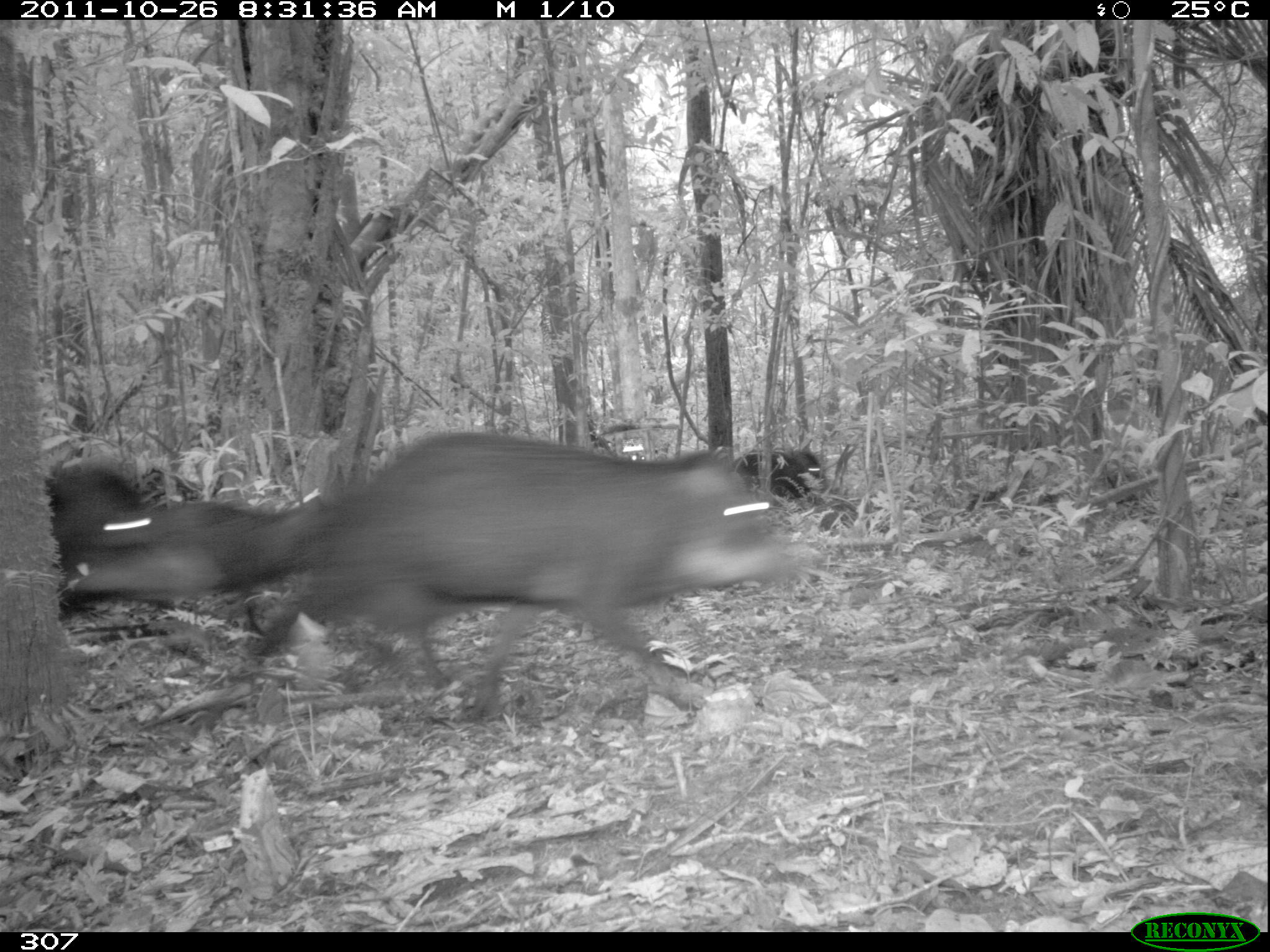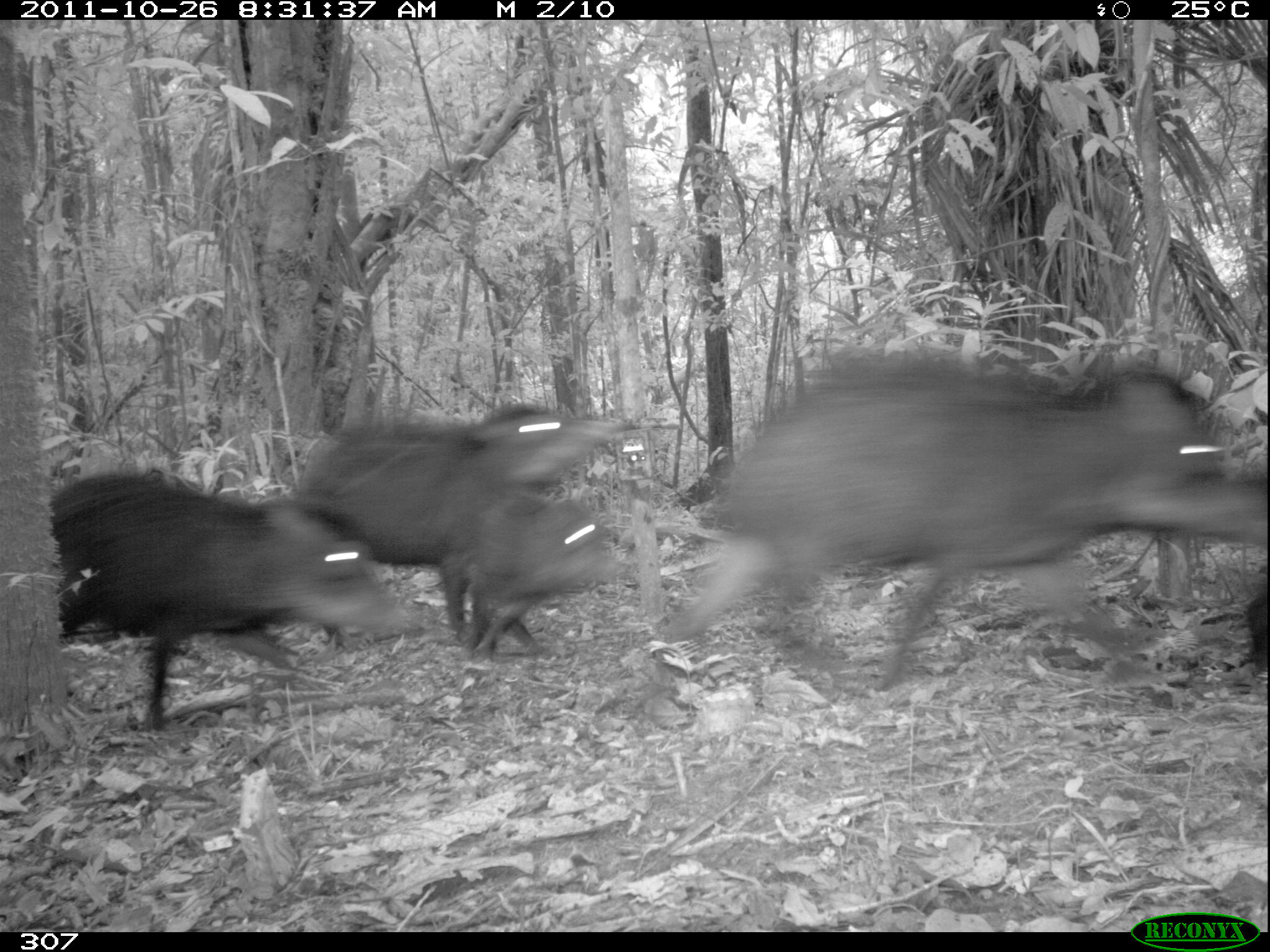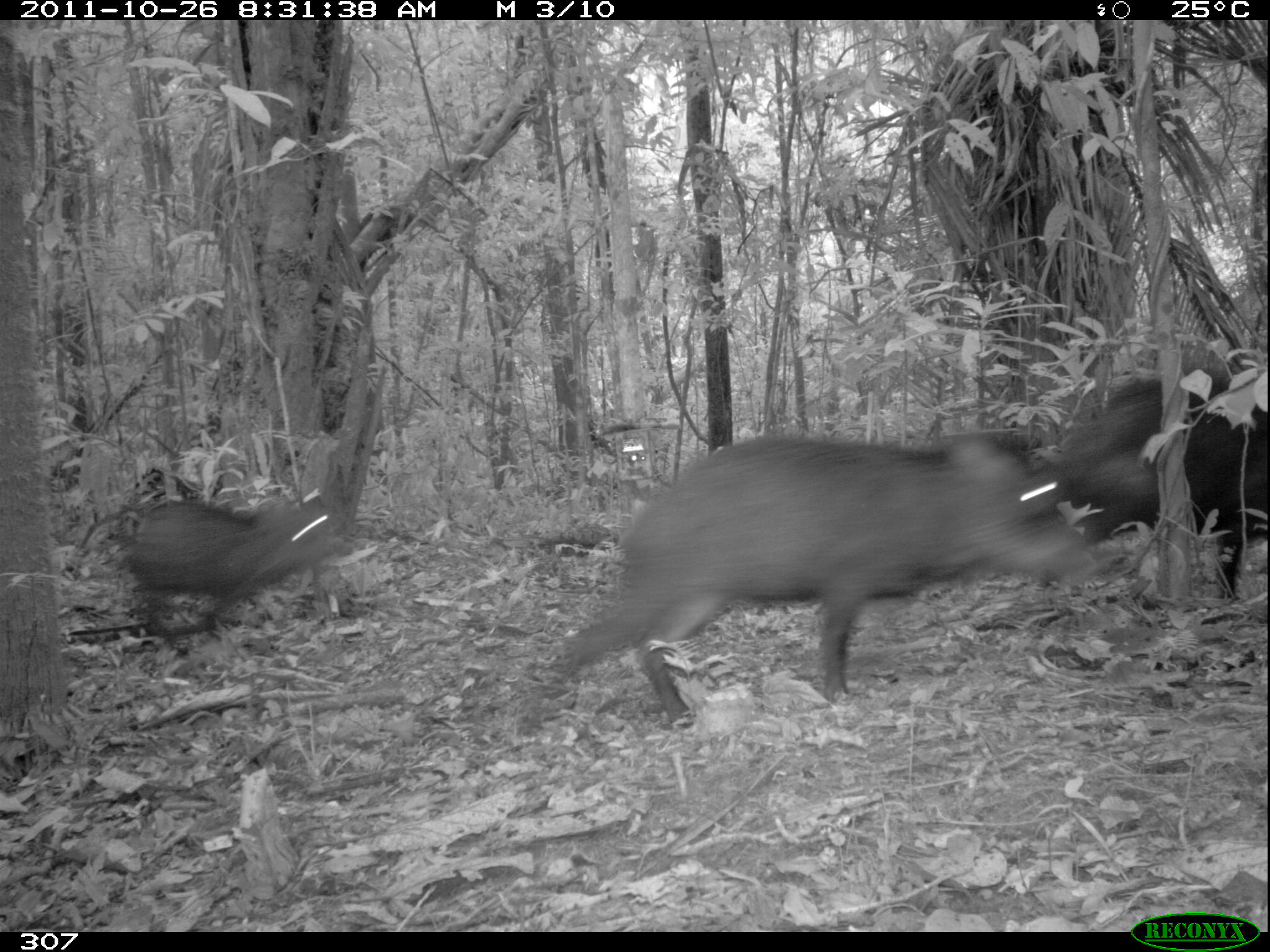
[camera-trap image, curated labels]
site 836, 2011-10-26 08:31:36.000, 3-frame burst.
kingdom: Animalia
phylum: Chordata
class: Mammalia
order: Artiodactyla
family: Tayassuidae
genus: Tayassu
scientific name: Tayassu pecari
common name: white-lipped peccary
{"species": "Tayassu pecari (white-lipped peccary)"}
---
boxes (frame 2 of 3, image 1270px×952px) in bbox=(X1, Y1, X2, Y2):
tayassu pecari: bbox=(654, 358, 1270, 691); bbox=(45, 470, 411, 727); bbox=(298, 401, 618, 639); bbox=(443, 496, 622, 657); bbox=(1224, 588, 1268, 690)